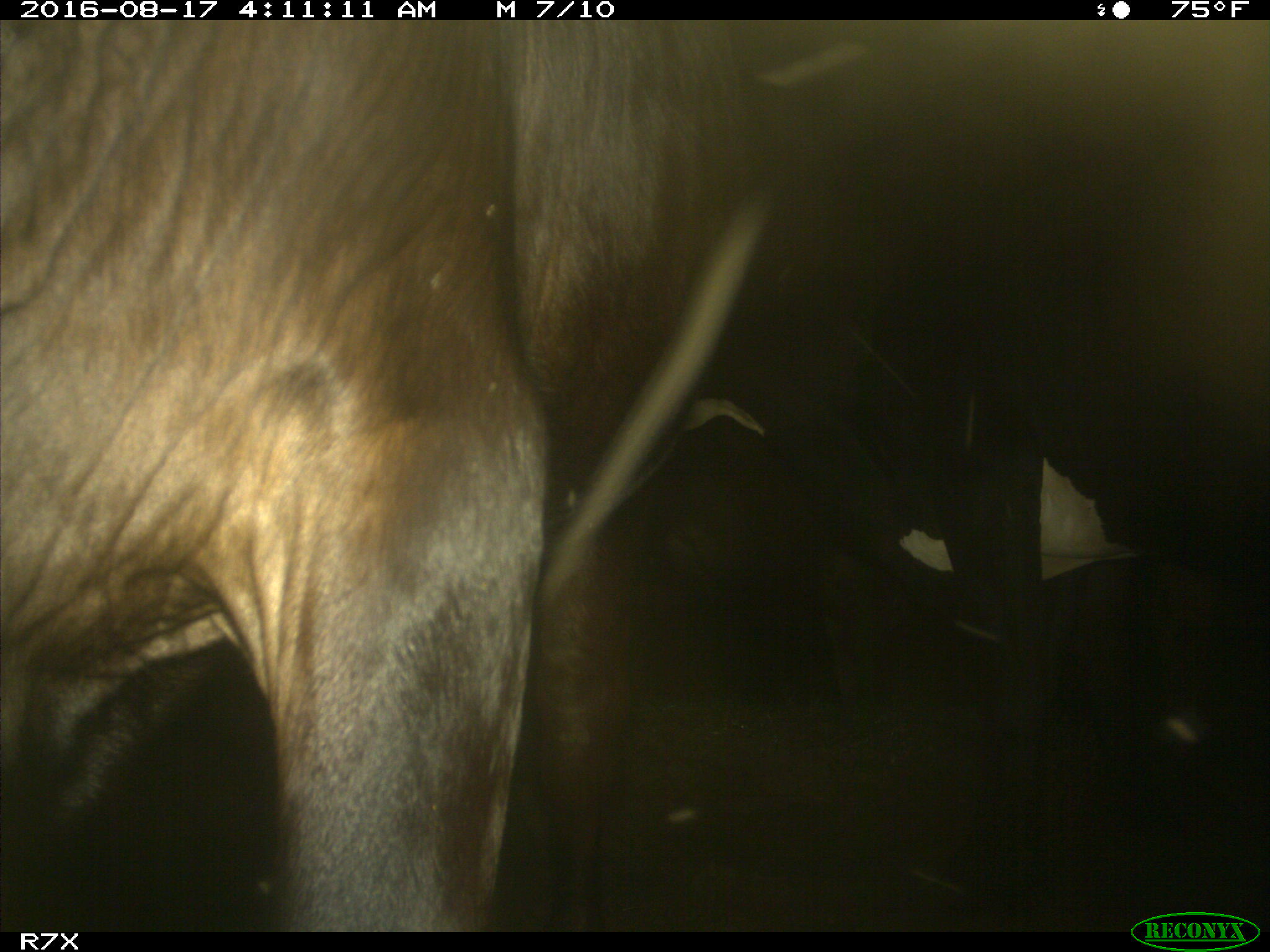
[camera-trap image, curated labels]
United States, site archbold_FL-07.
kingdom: Animalia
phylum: Chordata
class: Mammalia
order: Artiodactyla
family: Bovidae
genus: Bos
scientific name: Bos taurus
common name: domestic cow